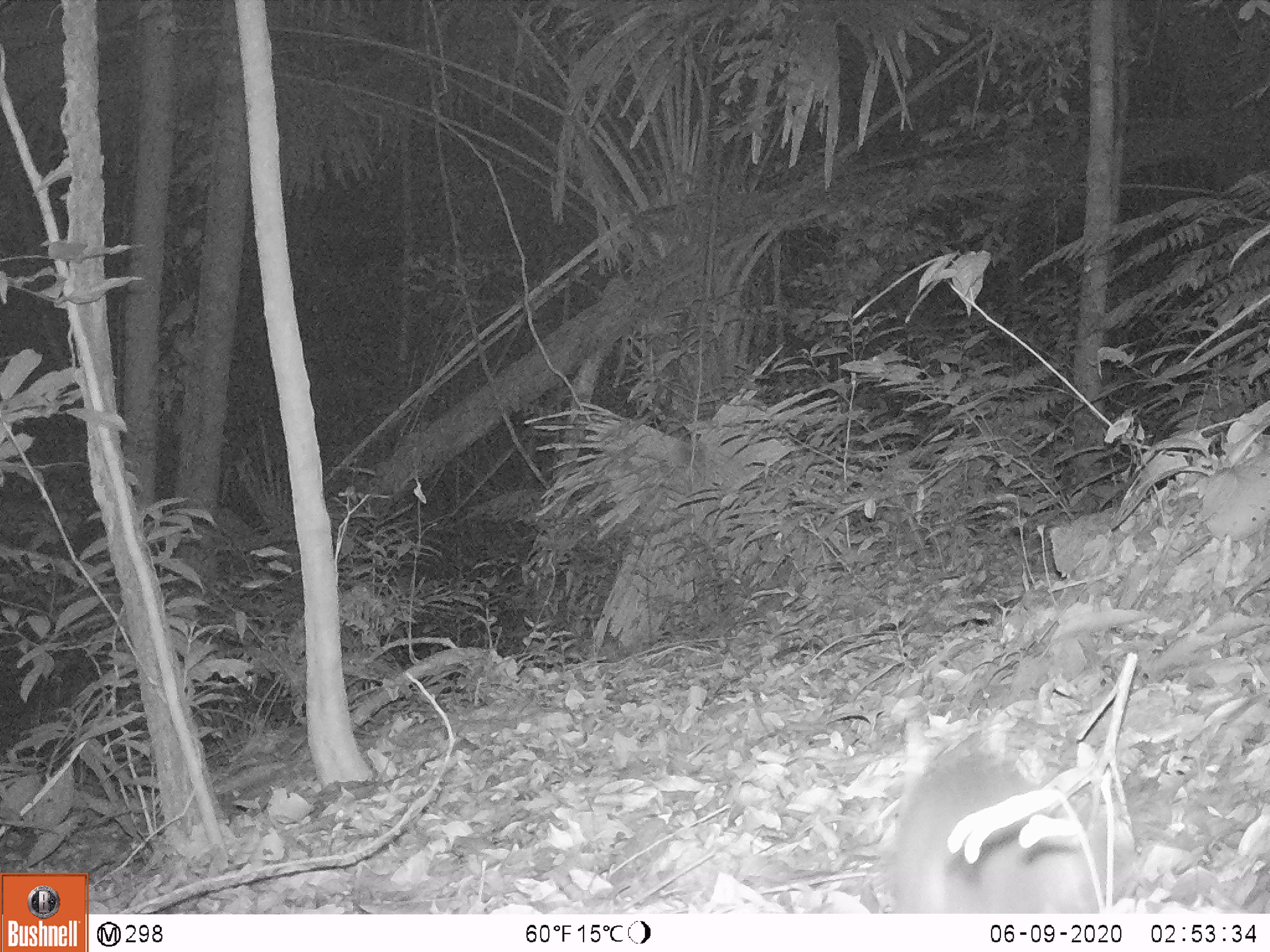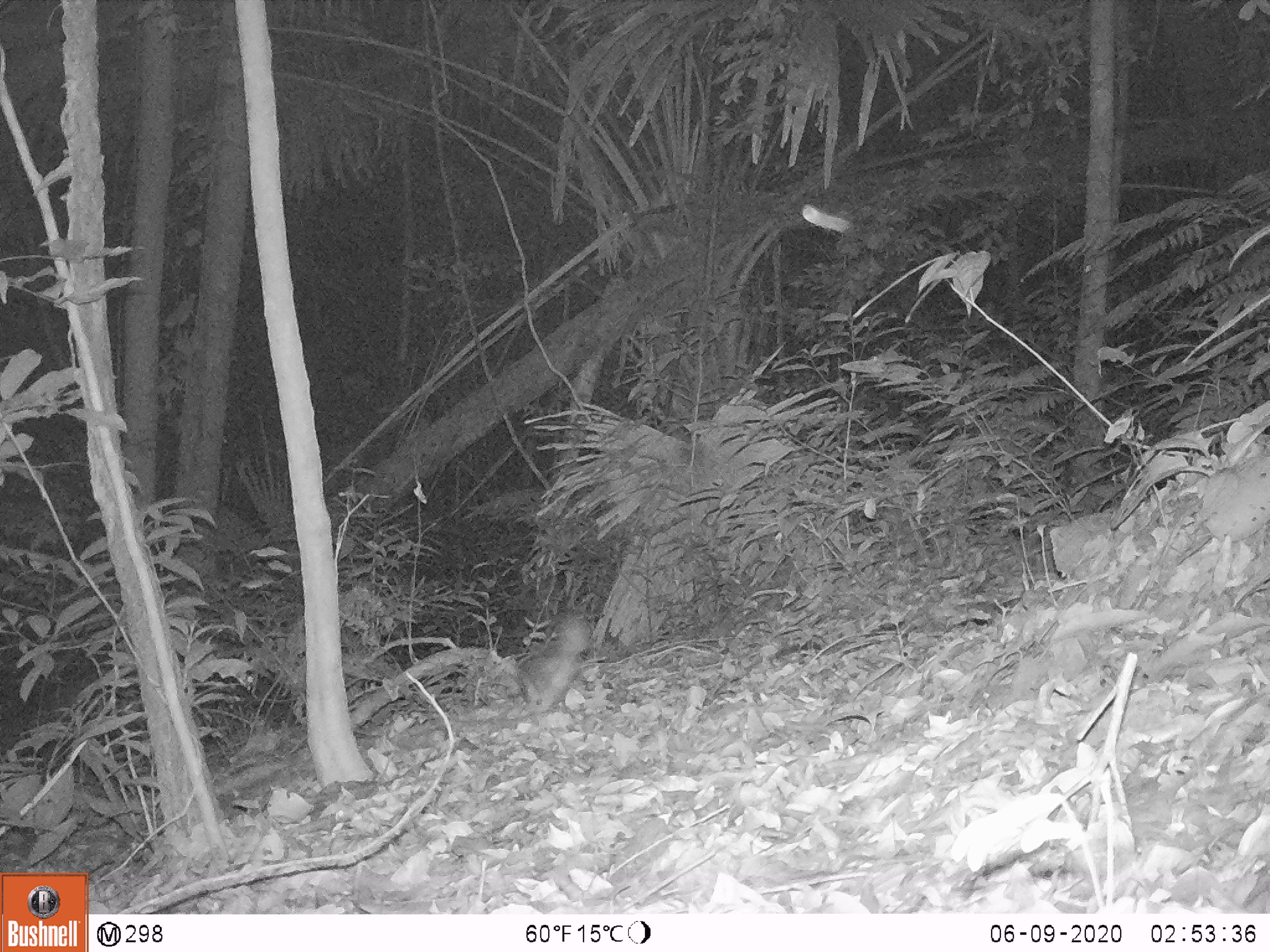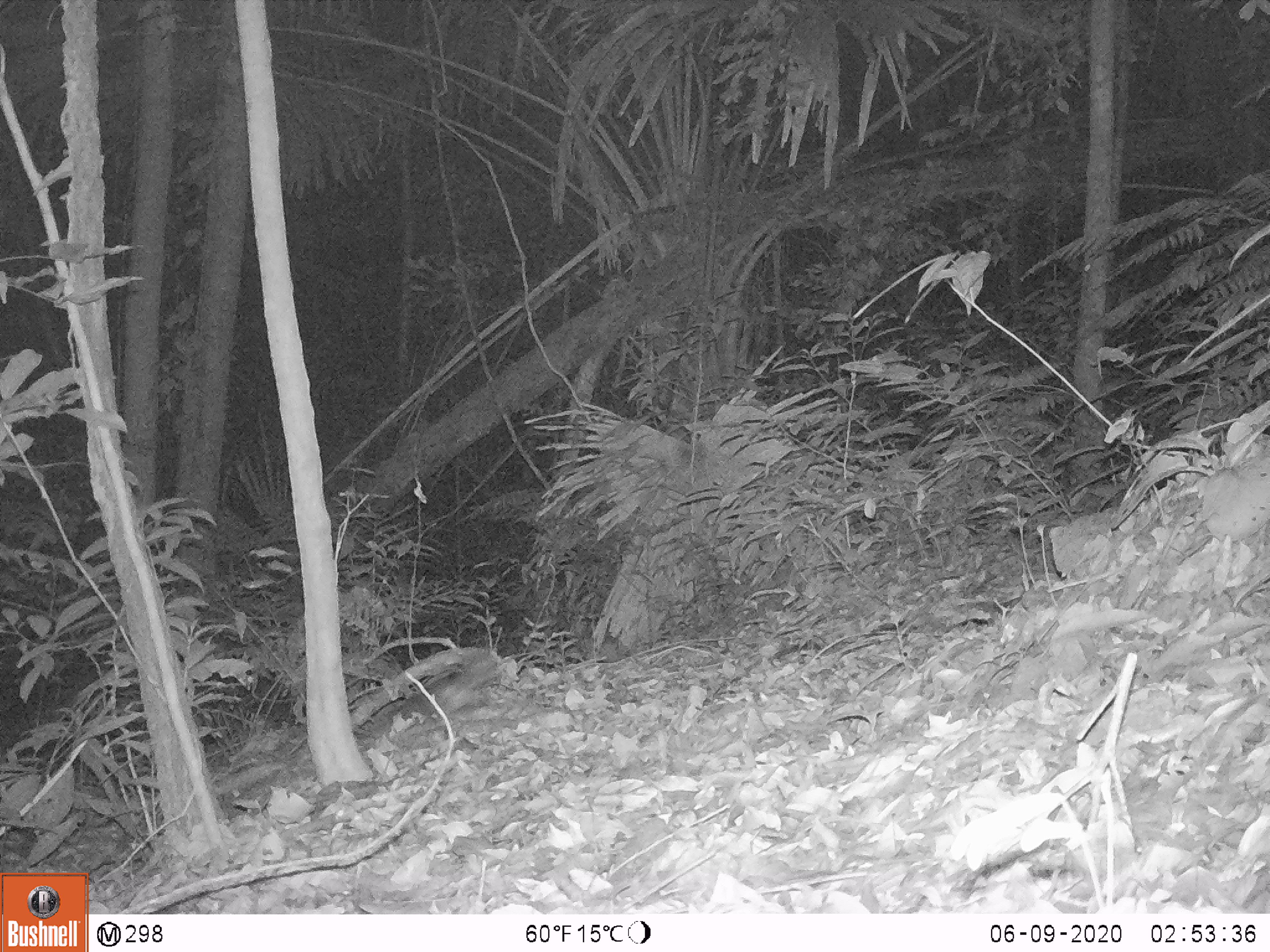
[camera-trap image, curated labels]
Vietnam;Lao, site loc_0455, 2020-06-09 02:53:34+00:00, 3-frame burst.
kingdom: Animalia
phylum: Chordata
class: Mammalia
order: Carnivora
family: Mustelidae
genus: Melogale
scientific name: Melogale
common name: ferret badger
Ferret badger (Melogale). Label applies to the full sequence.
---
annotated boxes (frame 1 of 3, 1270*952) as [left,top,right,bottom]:
ferret badger: [885,755,1126,912]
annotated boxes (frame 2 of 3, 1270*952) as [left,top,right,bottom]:
ferret badger: [510,612,591,725]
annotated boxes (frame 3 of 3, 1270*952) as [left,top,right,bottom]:
ferret badger: [399,656,498,728]